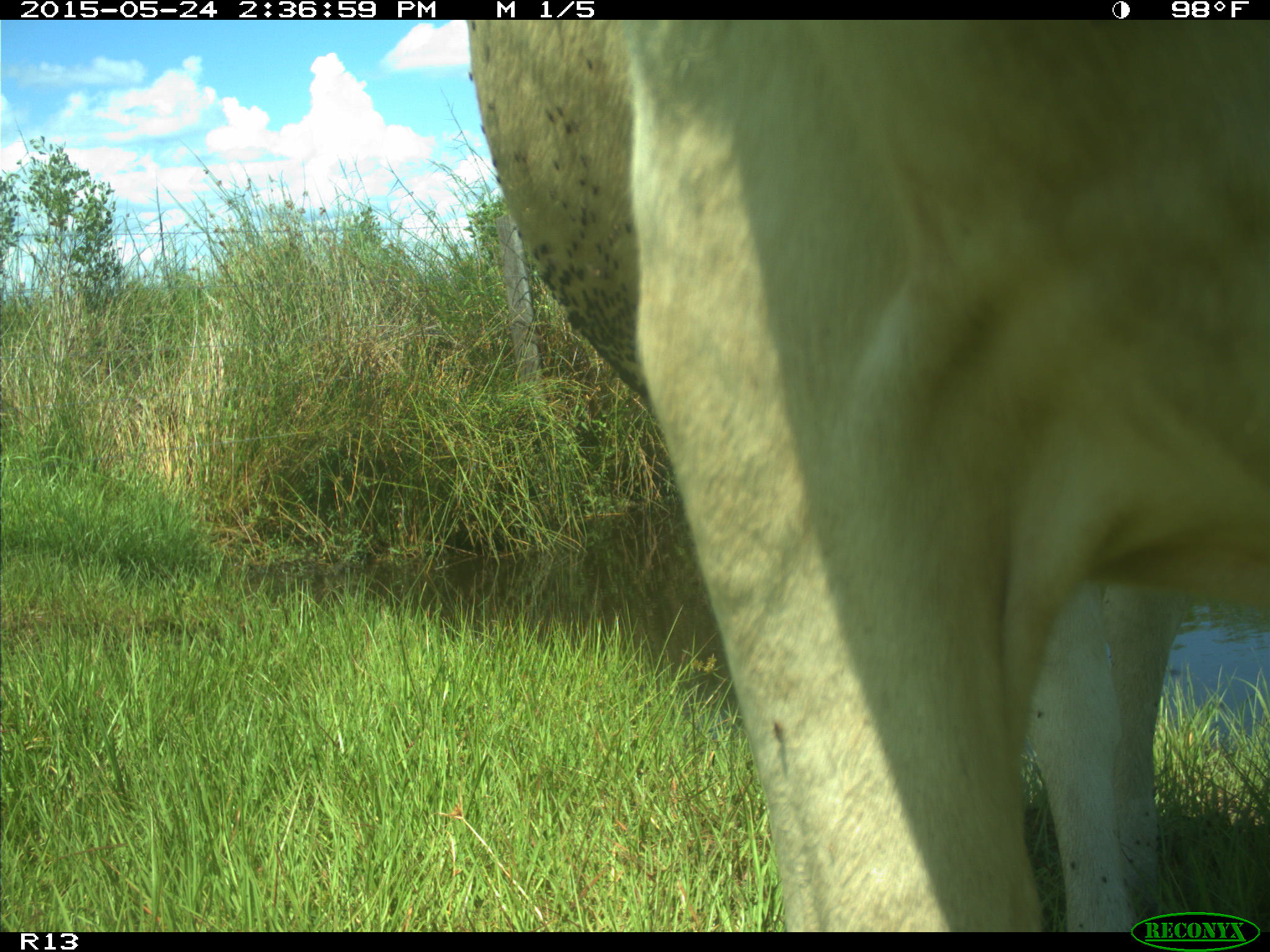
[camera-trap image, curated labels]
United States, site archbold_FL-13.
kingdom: Animalia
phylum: Chordata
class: Mammalia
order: Artiodactyla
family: Bovidae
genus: Bos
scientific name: Bos taurus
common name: domestic cow